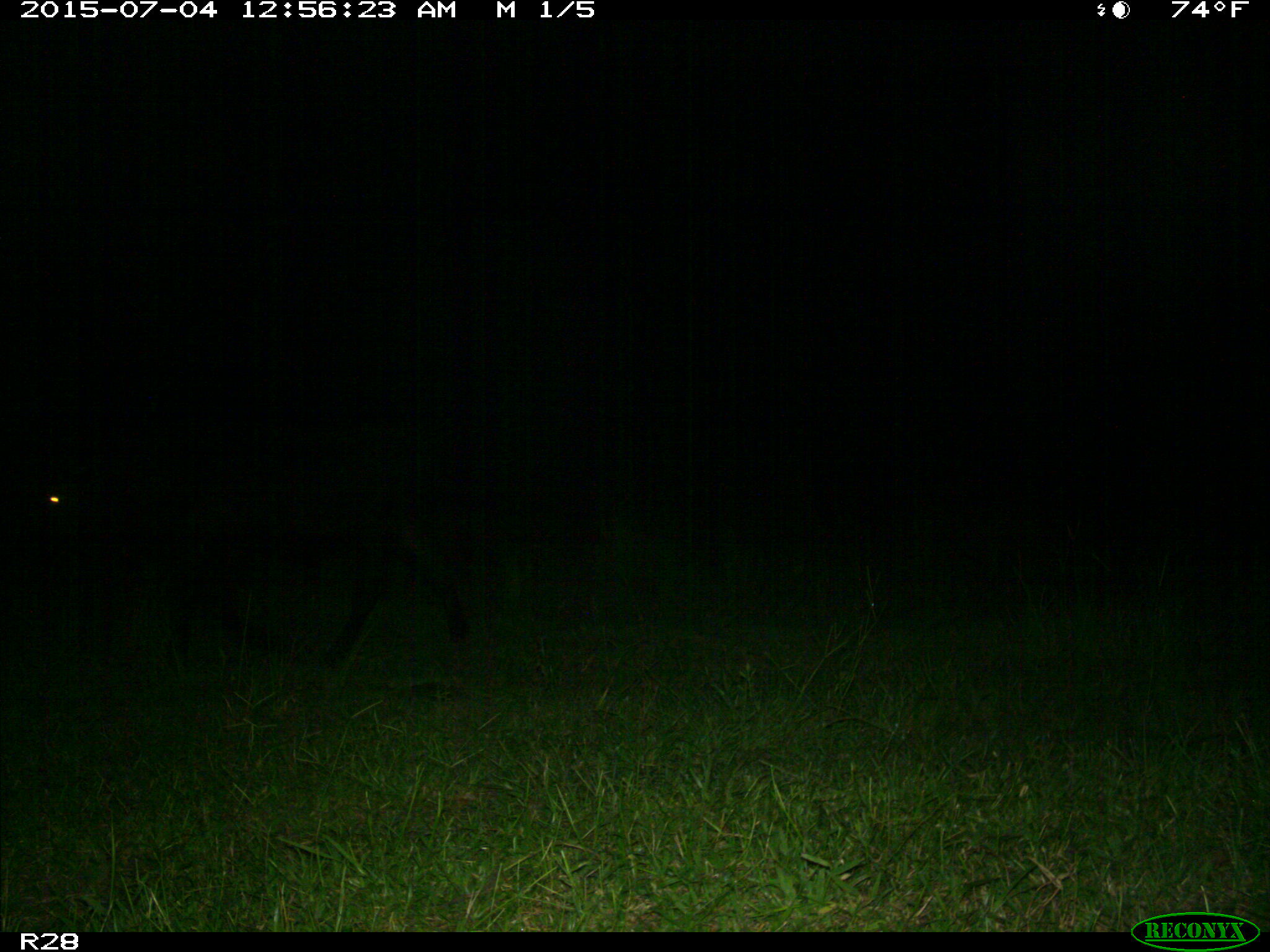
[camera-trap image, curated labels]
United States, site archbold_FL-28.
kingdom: Animalia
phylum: Chordata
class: Mammalia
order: Artiodactyla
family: Bovidae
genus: Bos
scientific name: Bos taurus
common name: domestic cow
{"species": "Bos taurus (domestic cow)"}